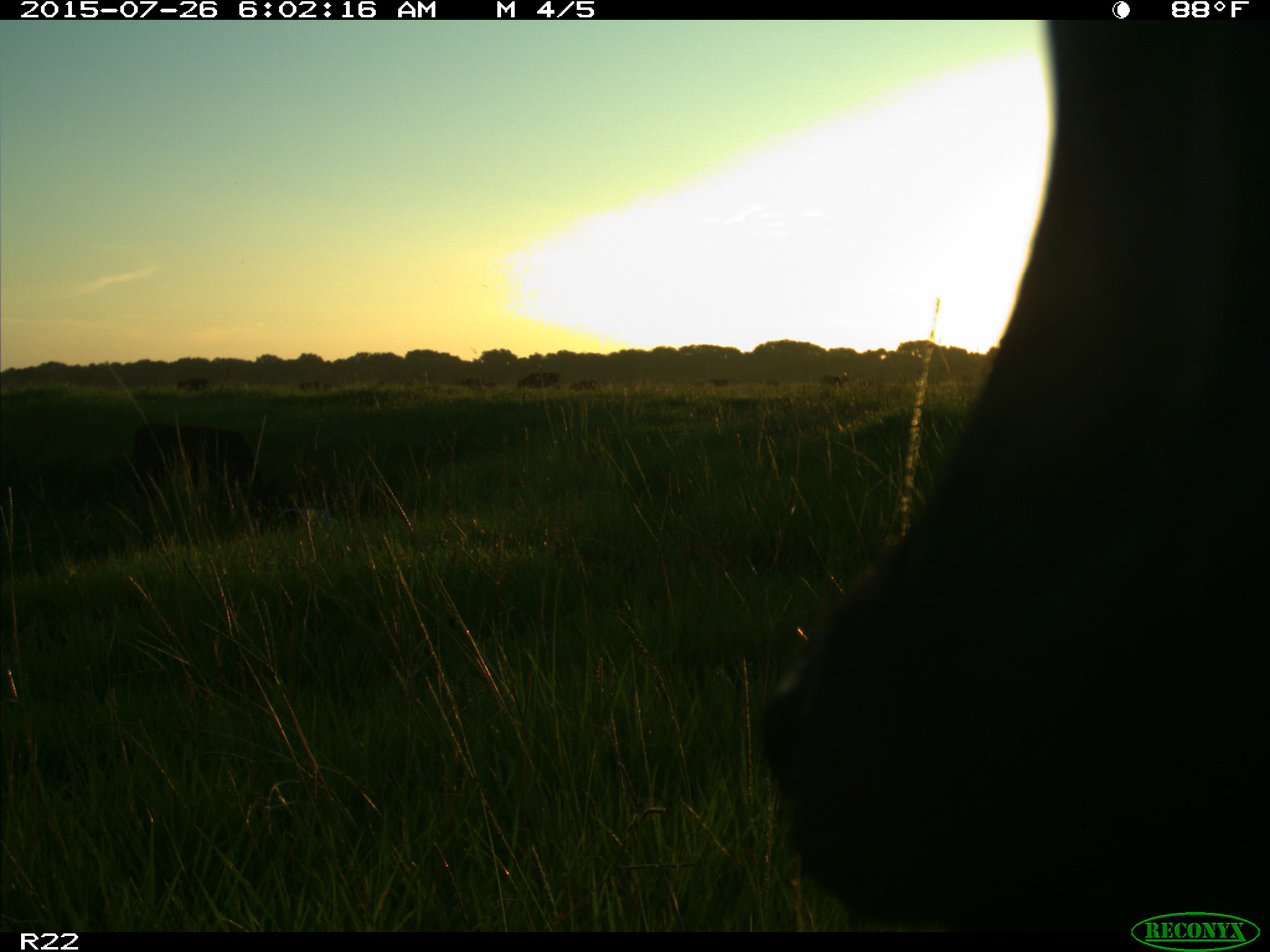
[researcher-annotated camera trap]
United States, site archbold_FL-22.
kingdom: Animalia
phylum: Chordata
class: Mammalia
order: Artiodactyla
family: Bovidae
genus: Bos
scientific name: Bos taurus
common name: domestic cow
Bos taurus (domestic cow).